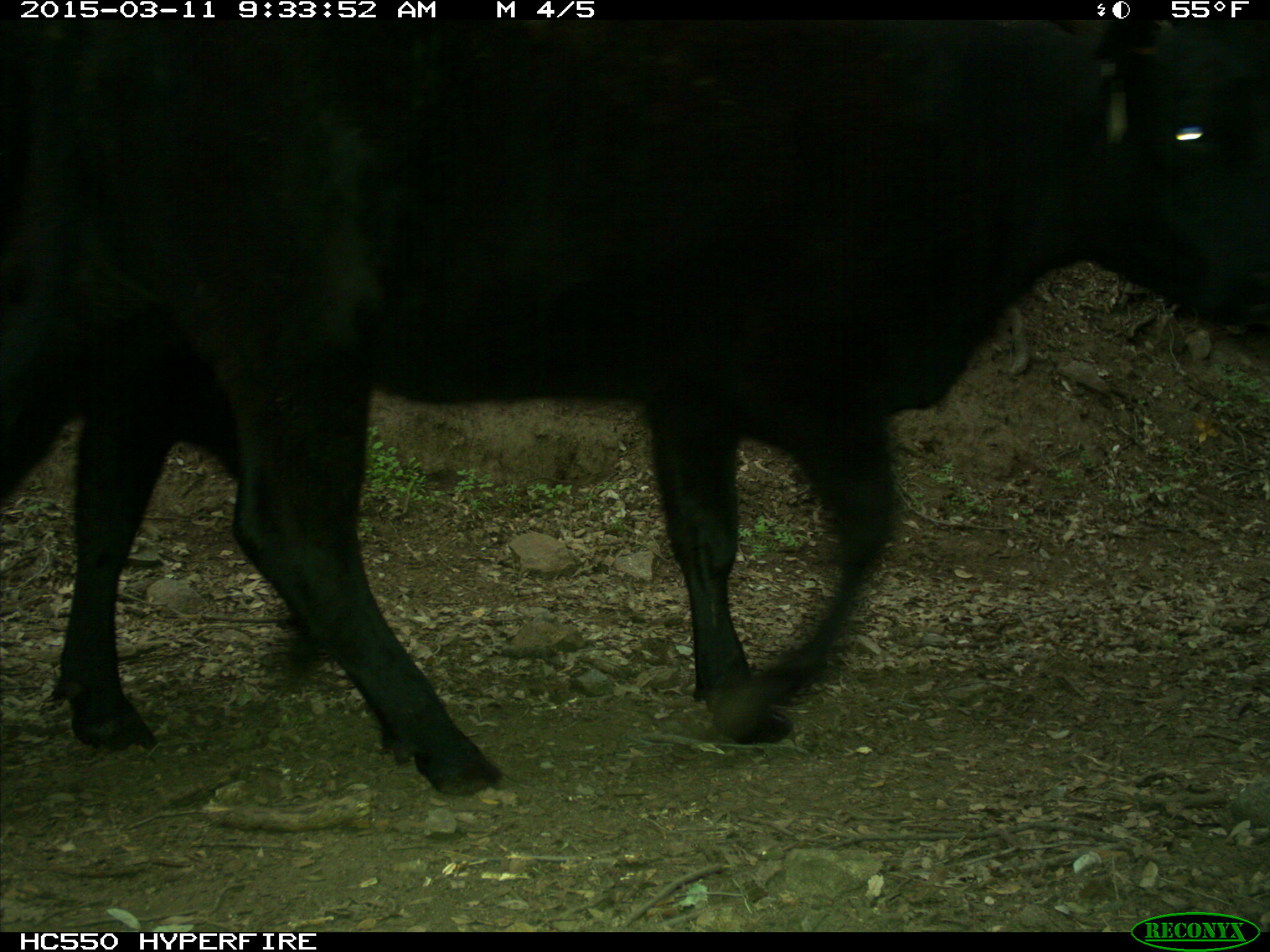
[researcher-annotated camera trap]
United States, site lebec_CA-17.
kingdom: Animalia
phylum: Chordata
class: Mammalia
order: Artiodactyla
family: Bovidae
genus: Bos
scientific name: Bos taurus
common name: domestic cow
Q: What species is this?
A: Bos taurus (domestic cow).